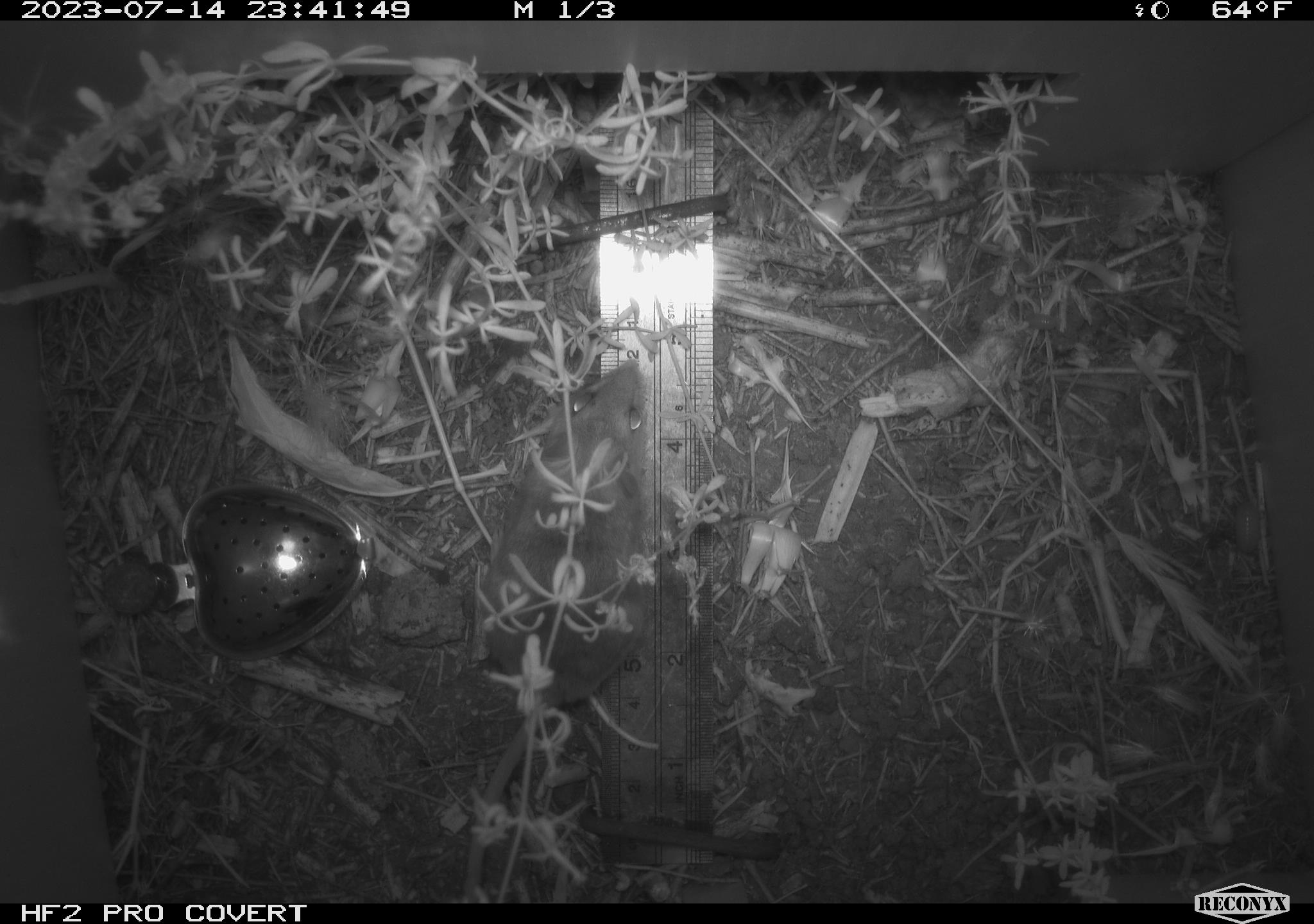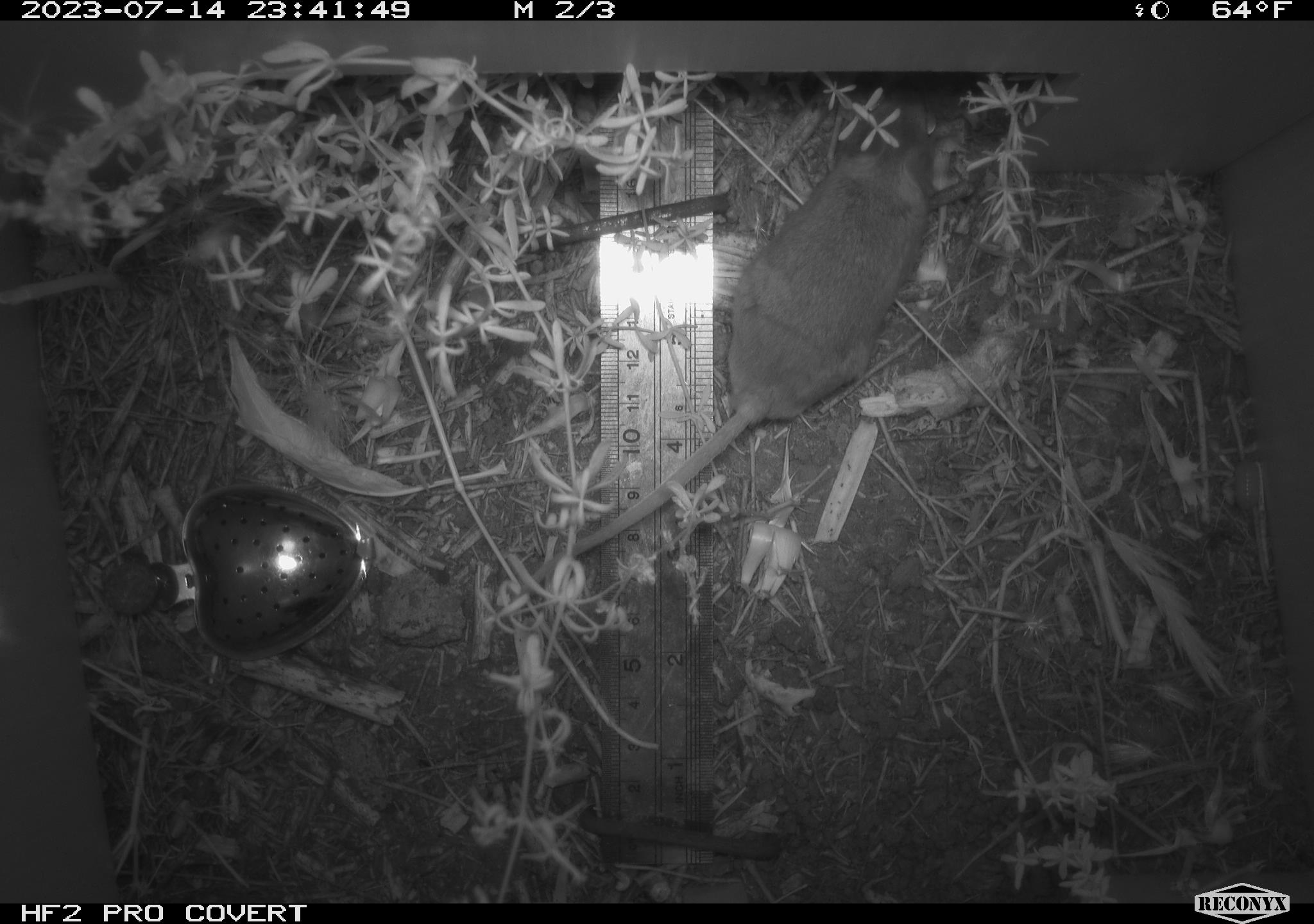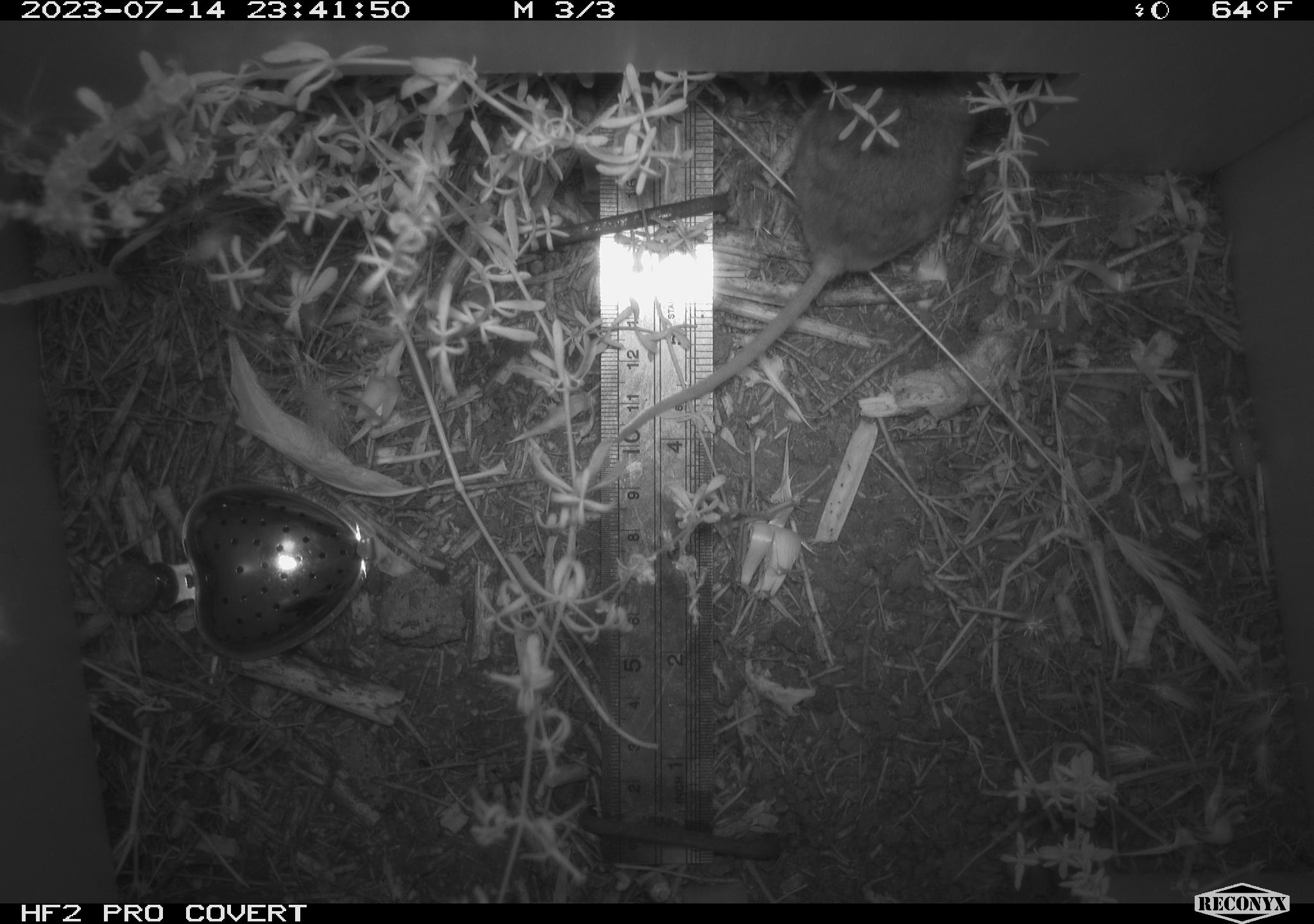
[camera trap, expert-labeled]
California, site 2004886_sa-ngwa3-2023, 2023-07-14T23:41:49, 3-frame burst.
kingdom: Animalia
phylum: Chordata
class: Mammalia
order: Rodentia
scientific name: Rodentia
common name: mouse species